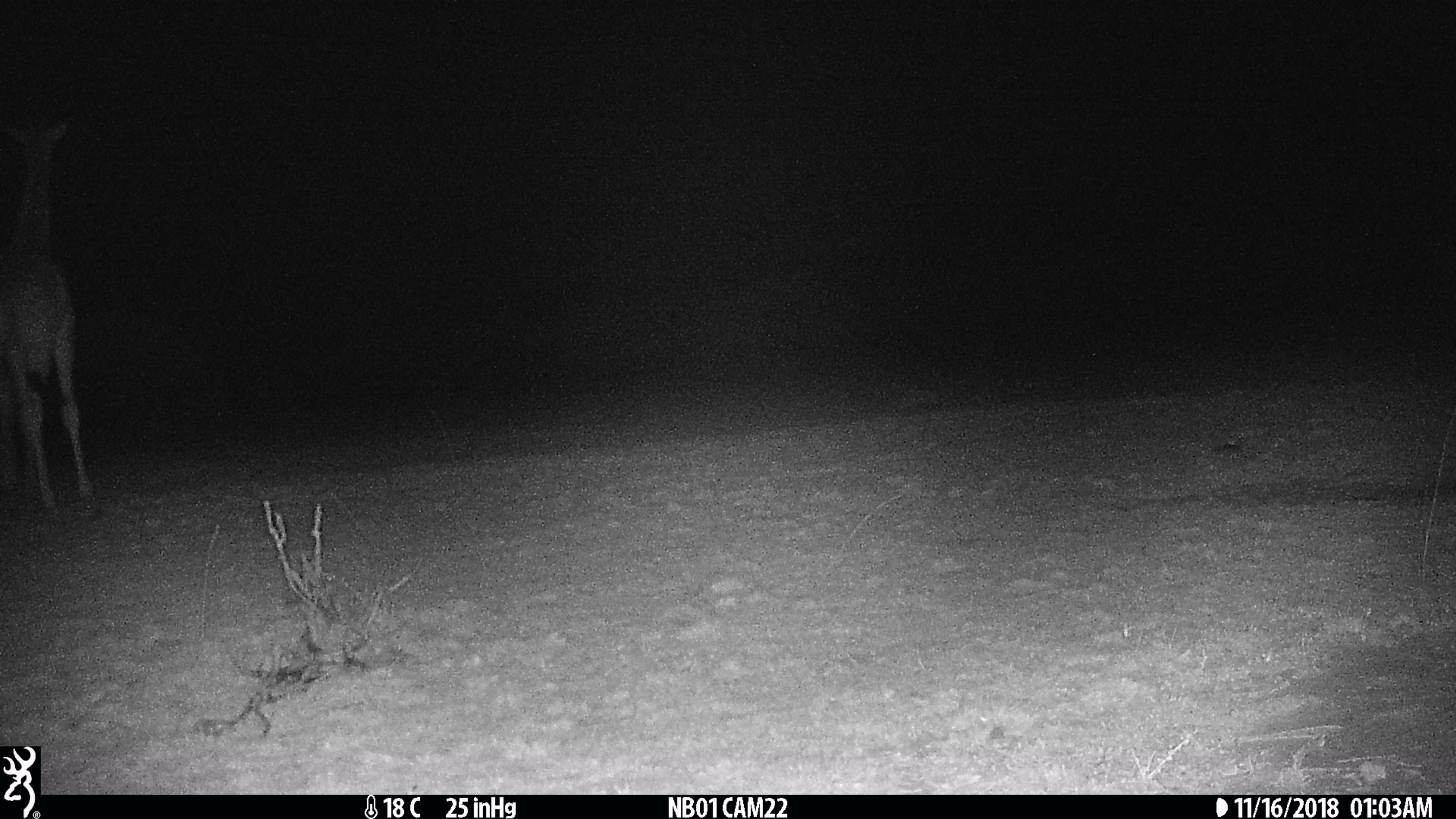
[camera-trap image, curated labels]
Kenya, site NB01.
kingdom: Animalia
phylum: Chordata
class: Mammalia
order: Artiodactyla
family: Giraffidae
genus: Giraffa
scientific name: Giraffa camelopardalis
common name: northern giraffe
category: giraffe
Giraffe (northern giraffe) (Giraffa camelopardalis).